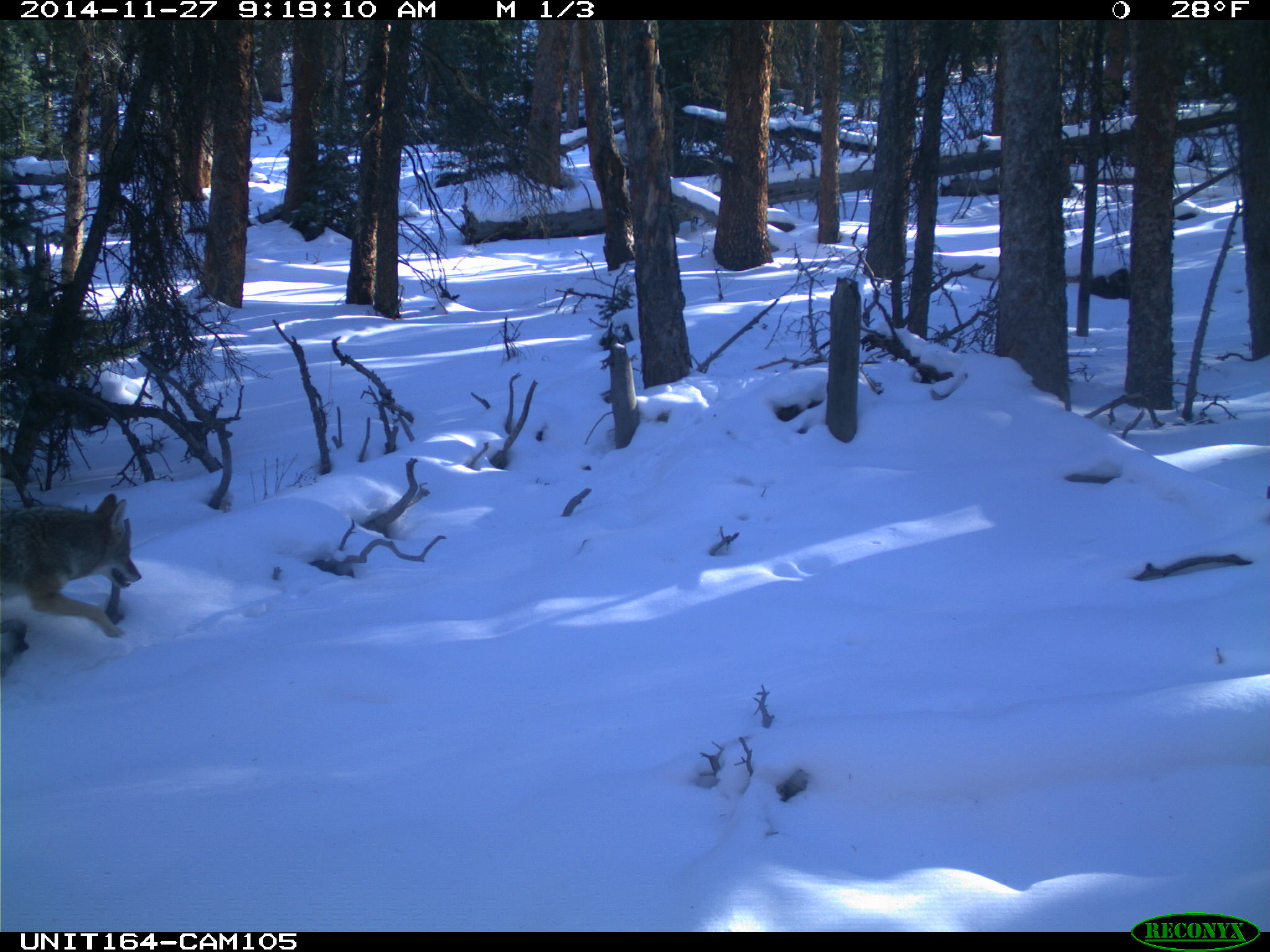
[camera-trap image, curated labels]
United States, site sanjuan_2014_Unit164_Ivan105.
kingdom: Animalia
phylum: Chordata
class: Mammalia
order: Carnivora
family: Canidae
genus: Canis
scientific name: Canis latrans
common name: coyote